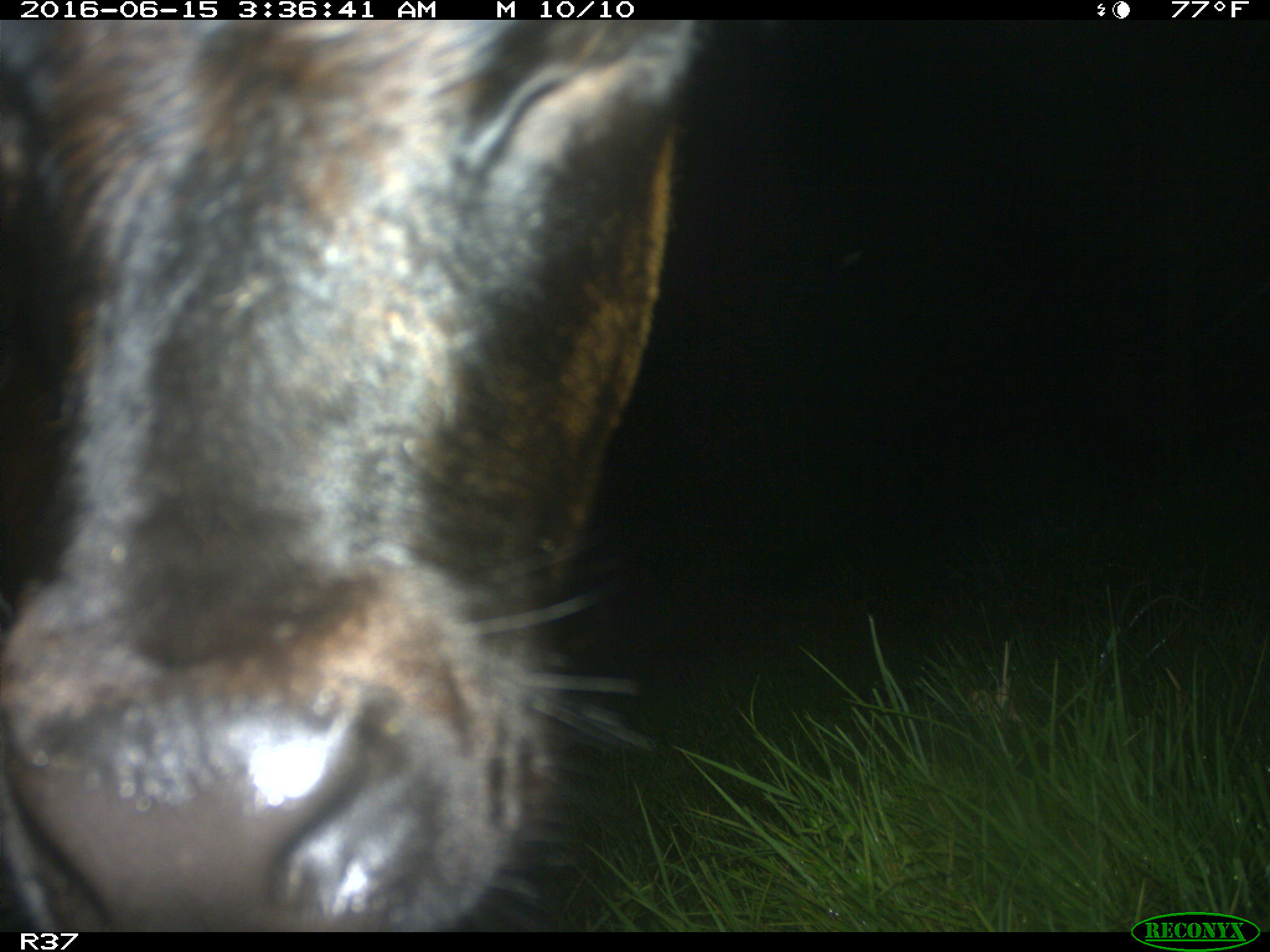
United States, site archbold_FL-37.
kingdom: Animalia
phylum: Chordata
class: Mammalia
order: Artiodactyla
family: Bovidae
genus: Bos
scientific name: Bos taurus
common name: domestic cow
Bos taurus (domestic cow).